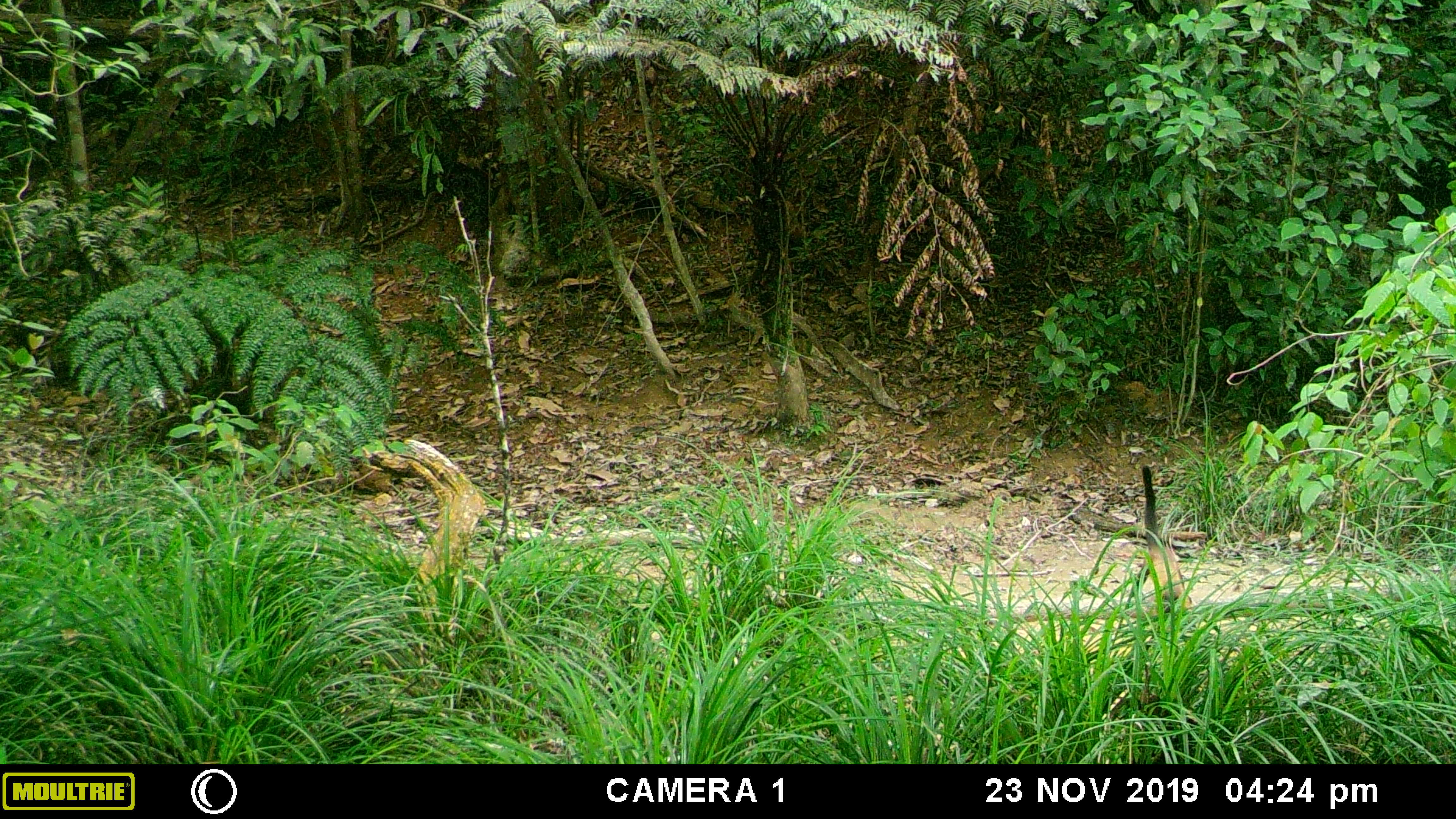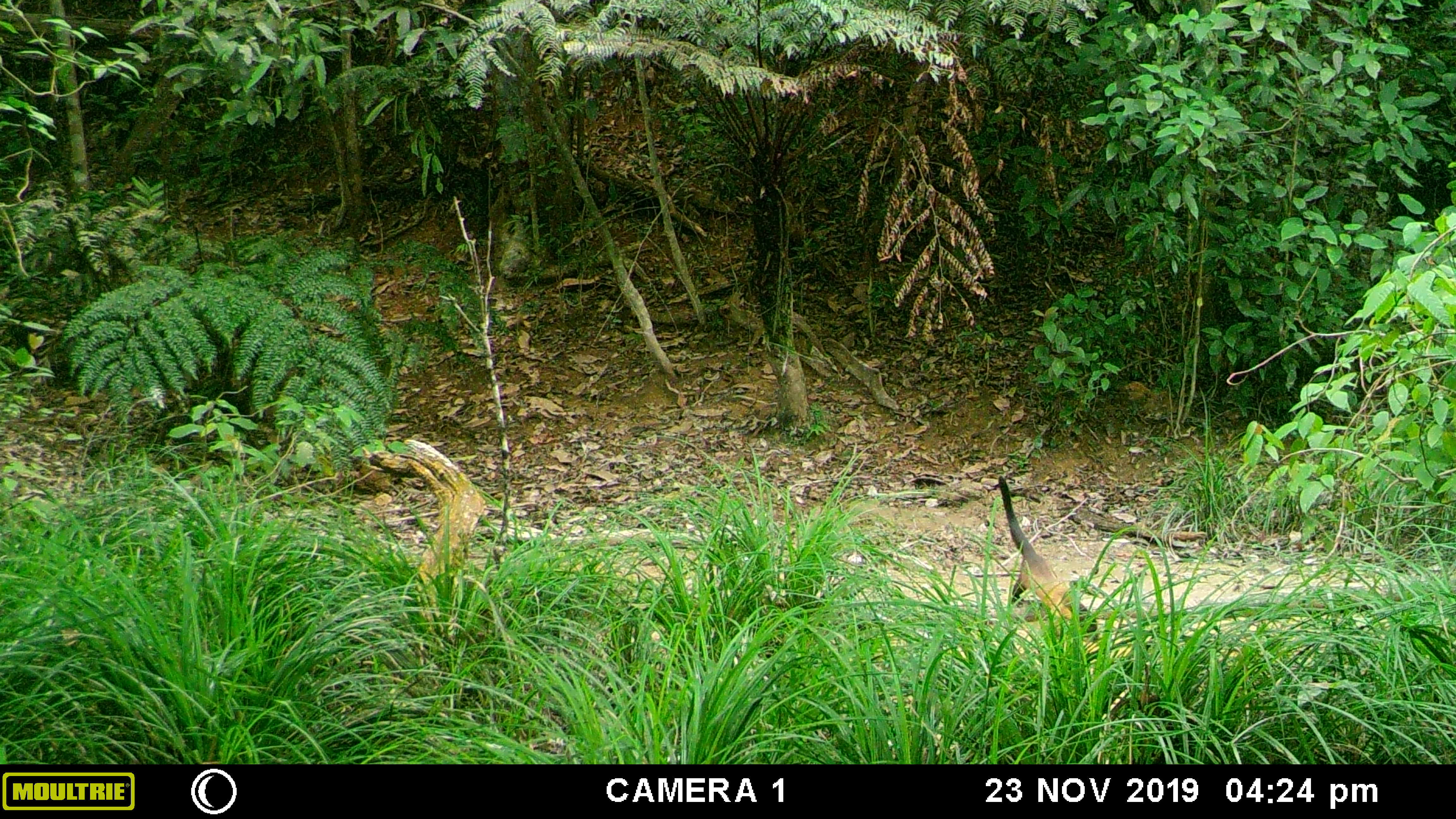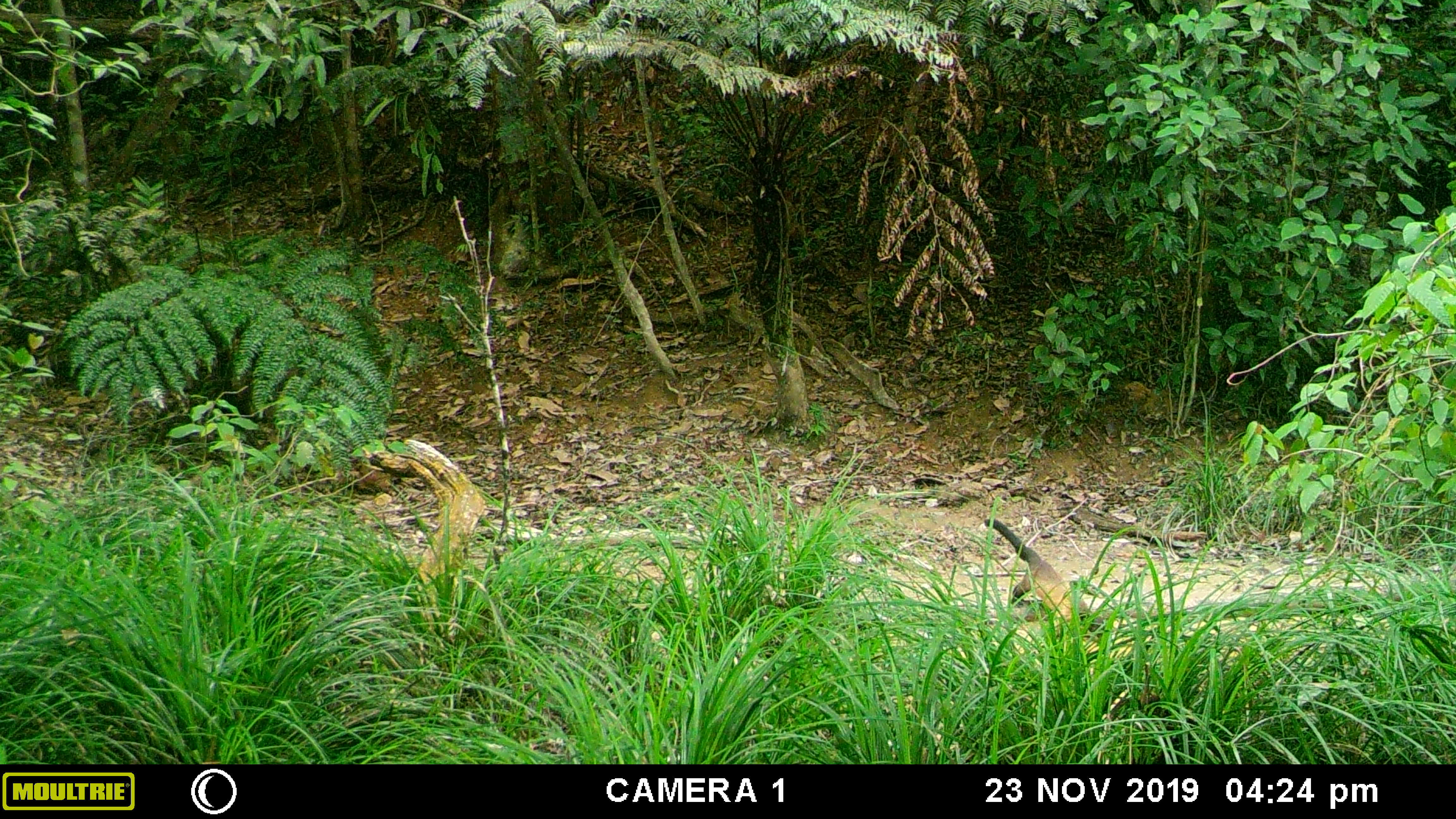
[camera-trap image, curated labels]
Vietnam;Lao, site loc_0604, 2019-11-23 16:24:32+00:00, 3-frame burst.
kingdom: Animalia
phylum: Chordata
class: Mammalia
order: Carnivora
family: Mustelidae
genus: Martes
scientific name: Martes flavigula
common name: yellow-throated marten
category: yellow throated marten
Yellow throated marten (yellow-throated marten) (Martes flavigula). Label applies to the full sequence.